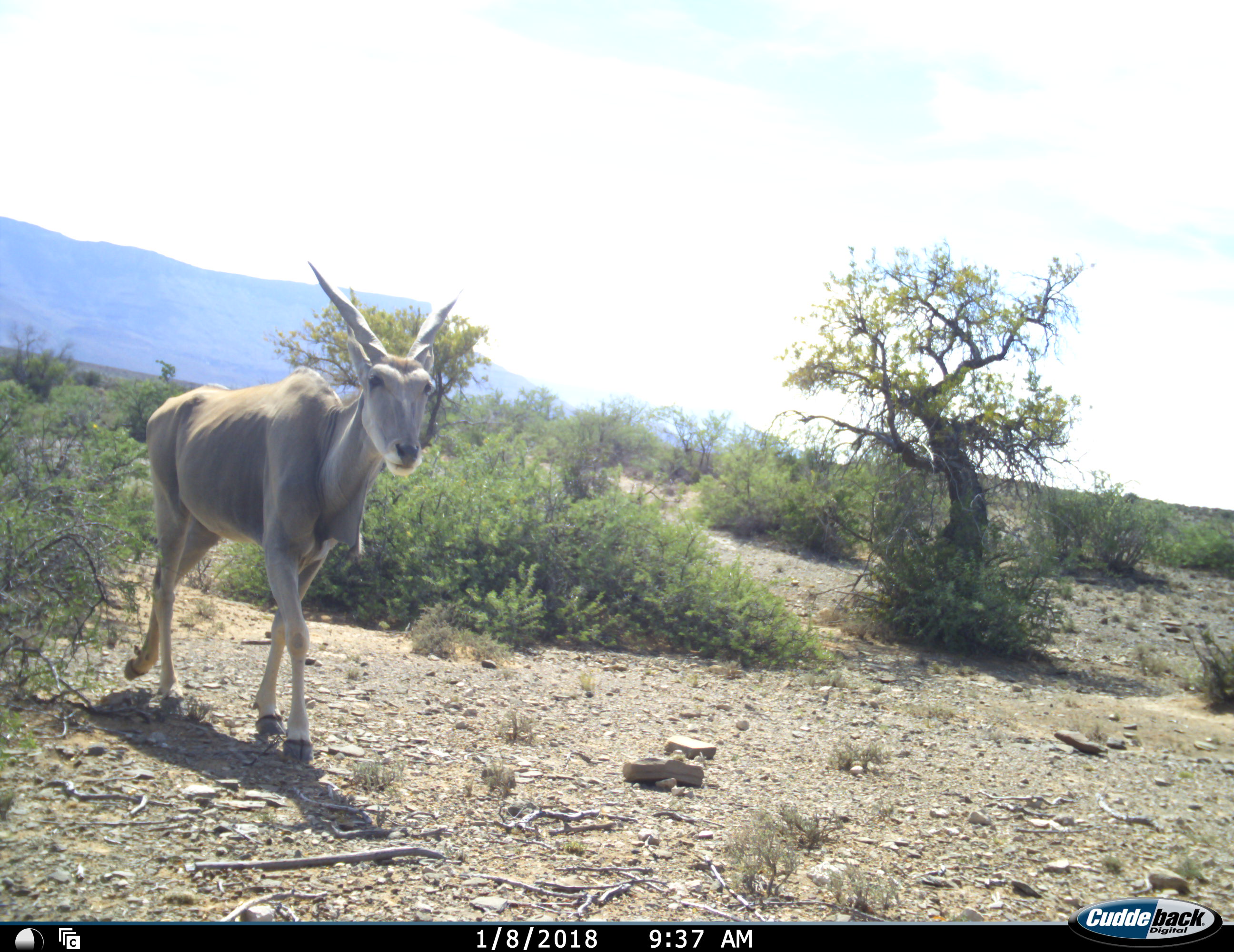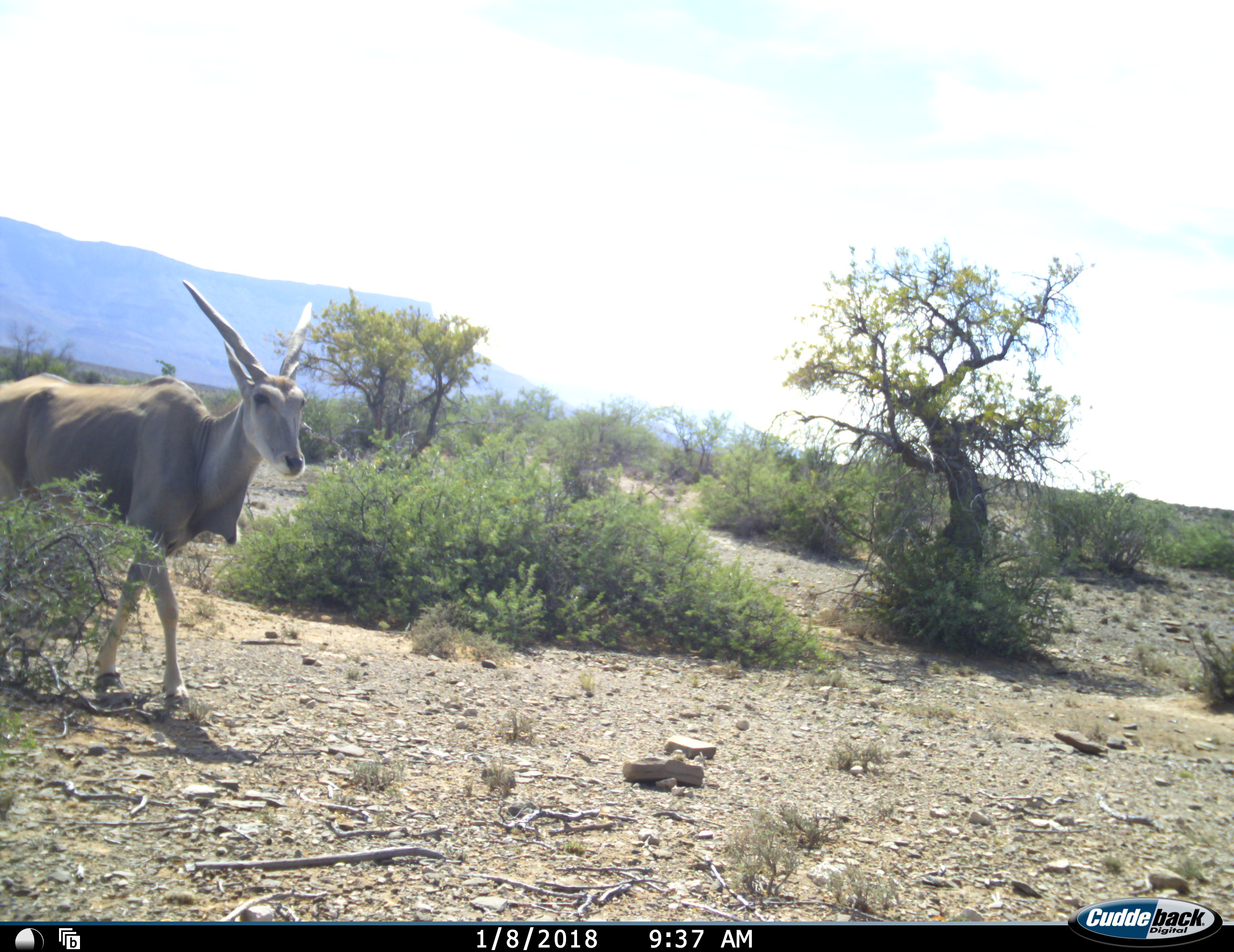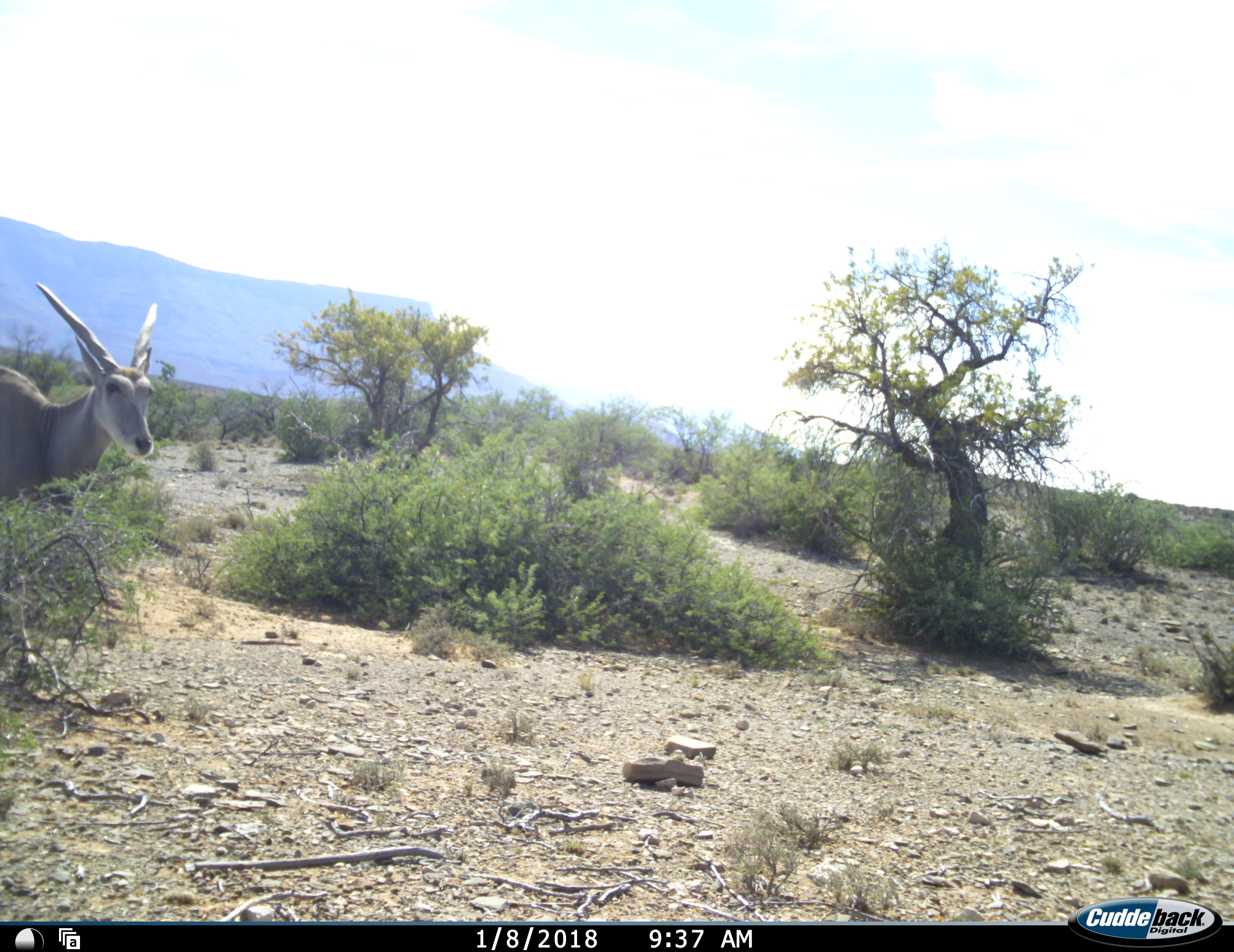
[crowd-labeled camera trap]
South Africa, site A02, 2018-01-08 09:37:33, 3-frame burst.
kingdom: Animalia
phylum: Chordata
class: Mammalia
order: Artiodactyla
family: Bovidae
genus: Tragelaphus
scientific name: Tragelaphus oryx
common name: eland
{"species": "eland (Tragelaphus oryx)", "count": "1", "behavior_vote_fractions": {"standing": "0%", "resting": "0%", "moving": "100%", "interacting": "0%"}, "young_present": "0%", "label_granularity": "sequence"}